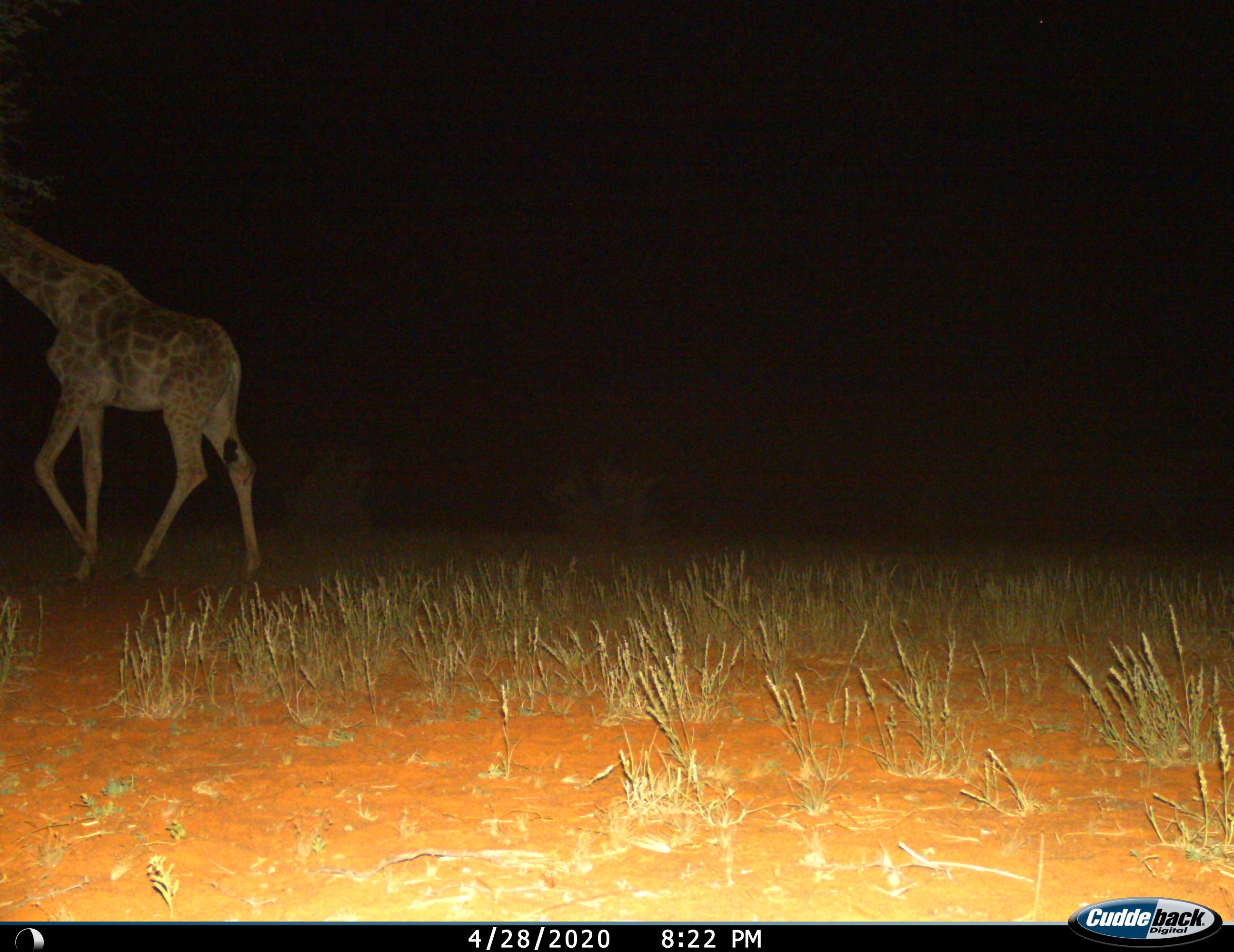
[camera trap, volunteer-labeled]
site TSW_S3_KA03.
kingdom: Animalia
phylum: Chordata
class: Mammalia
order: Artiodactyla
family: Giraffidae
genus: Giraffa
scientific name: Giraffa camelopardalis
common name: giraffe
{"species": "giraffe (Giraffa camelopardalis)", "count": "1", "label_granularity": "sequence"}